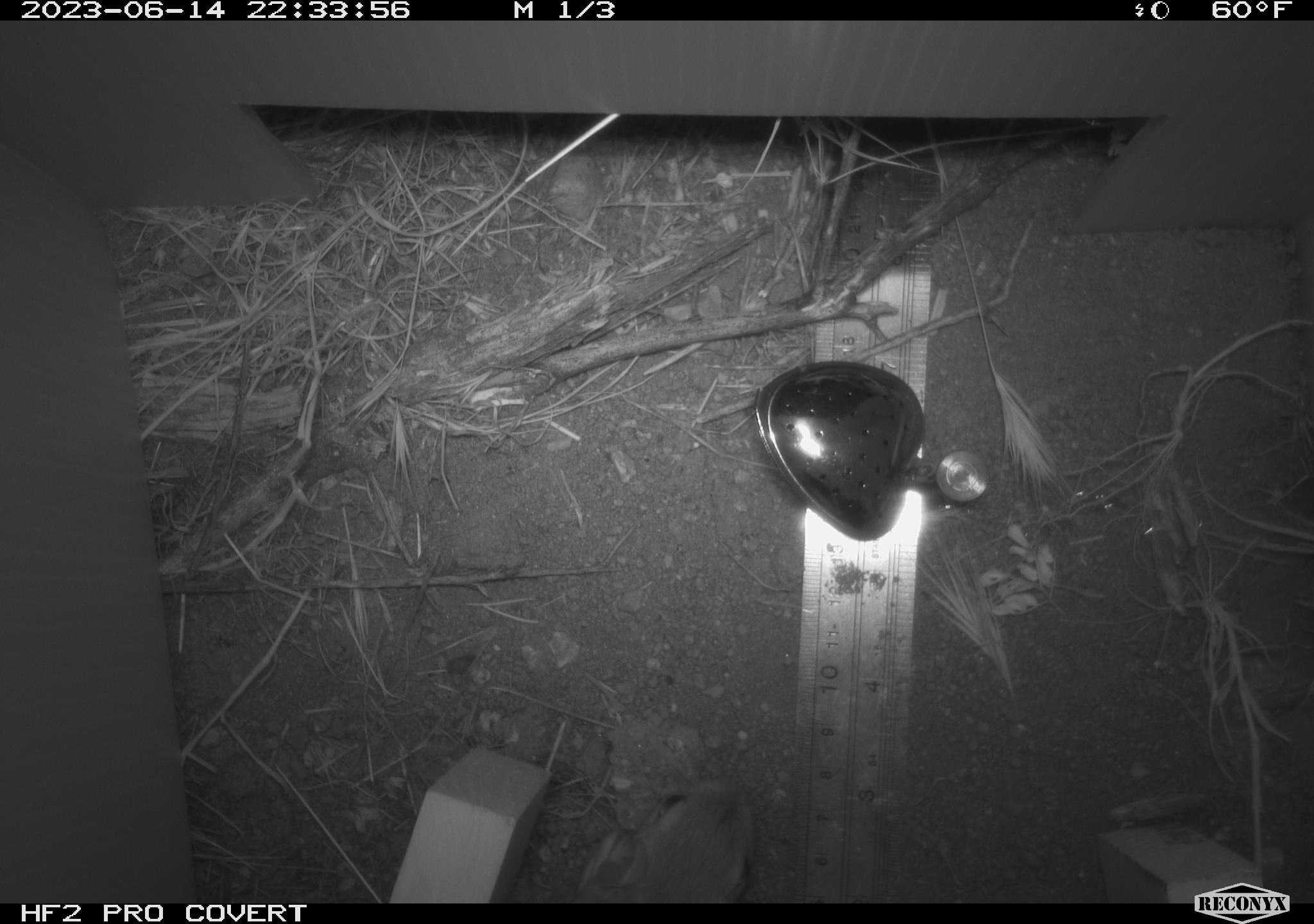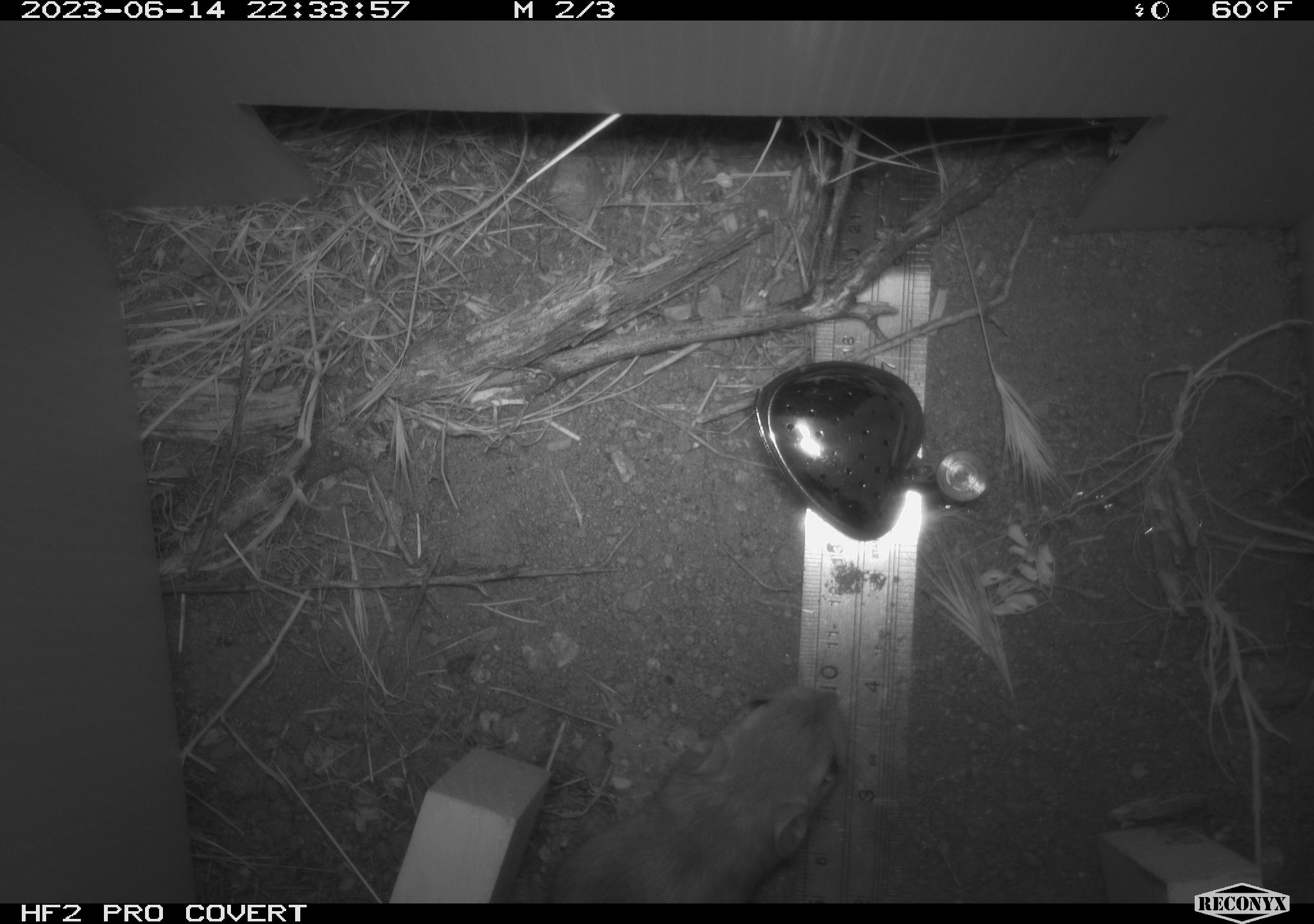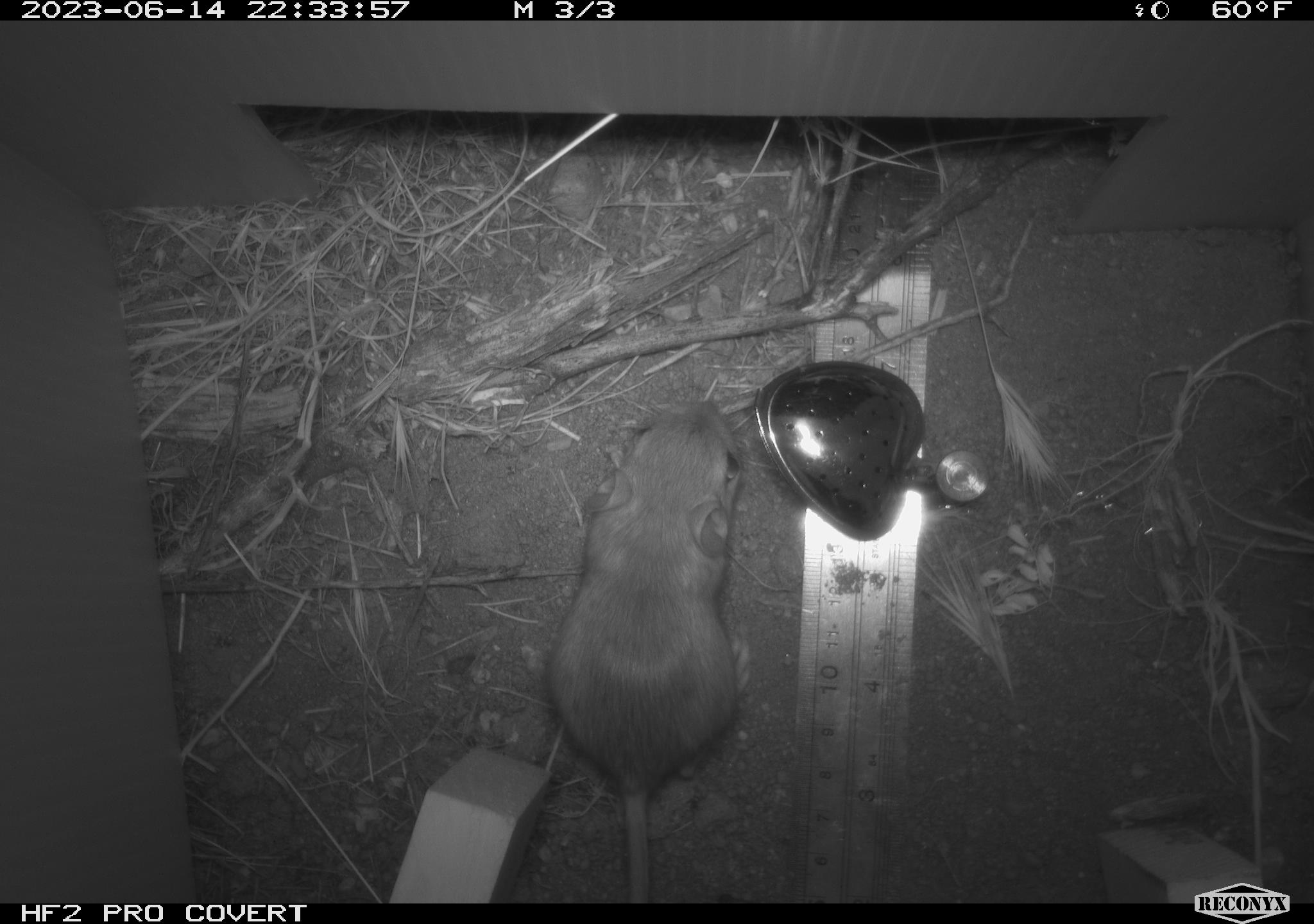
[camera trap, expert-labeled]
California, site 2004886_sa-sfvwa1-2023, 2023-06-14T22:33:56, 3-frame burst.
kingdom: Animalia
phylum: Chordata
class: Mammalia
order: Rodentia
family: Heteromyidae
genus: Dipodomys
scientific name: Dipodomys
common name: kangaroo rats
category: dipodomys species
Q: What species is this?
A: Dipodomys species (kangaroo rats) (Dipodomys).